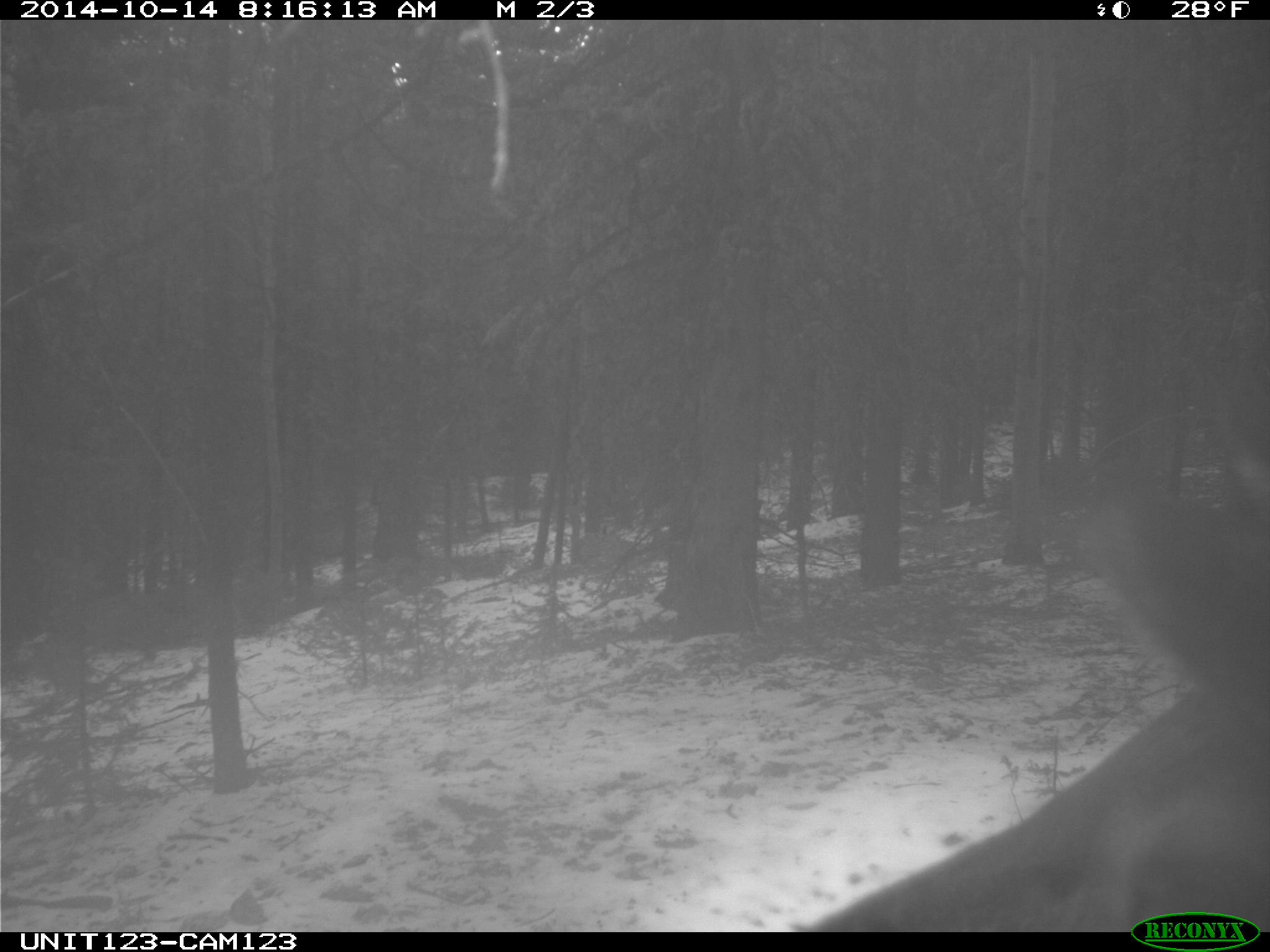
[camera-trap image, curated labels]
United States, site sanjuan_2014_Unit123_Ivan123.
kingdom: Animalia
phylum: Chordata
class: Mammalia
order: Artiodactyla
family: Cervidae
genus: Cervus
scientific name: Cervus elaphus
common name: red deer